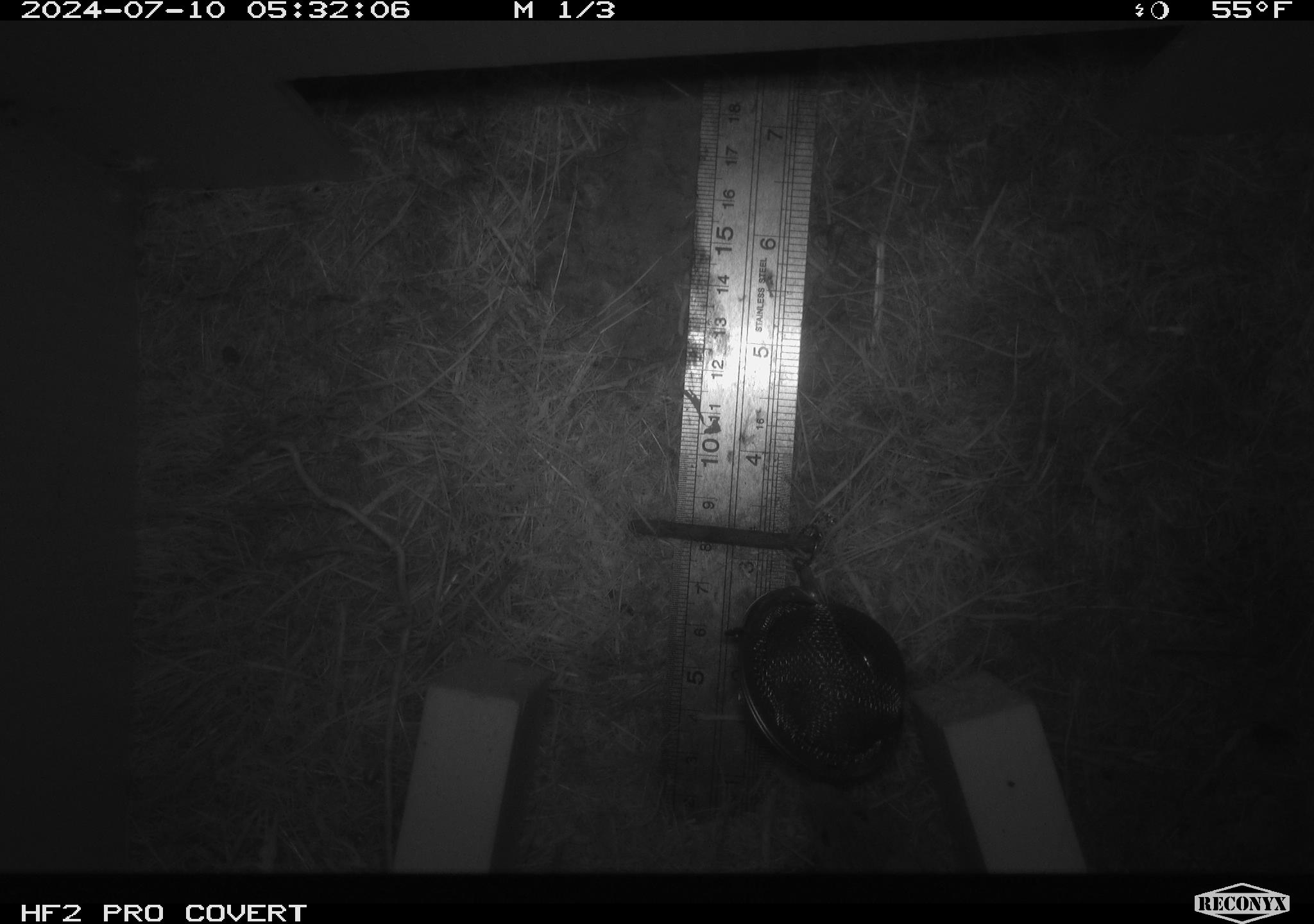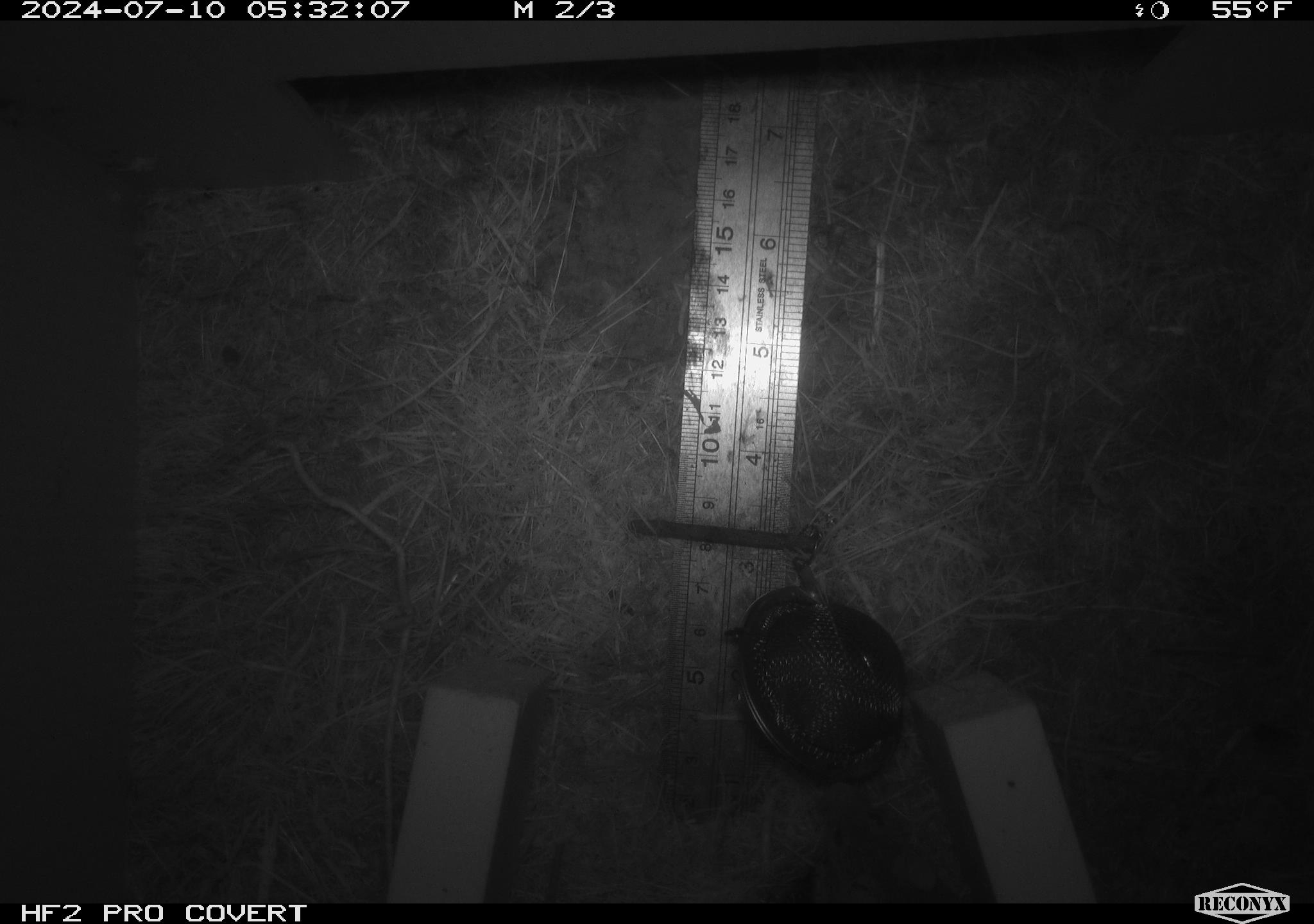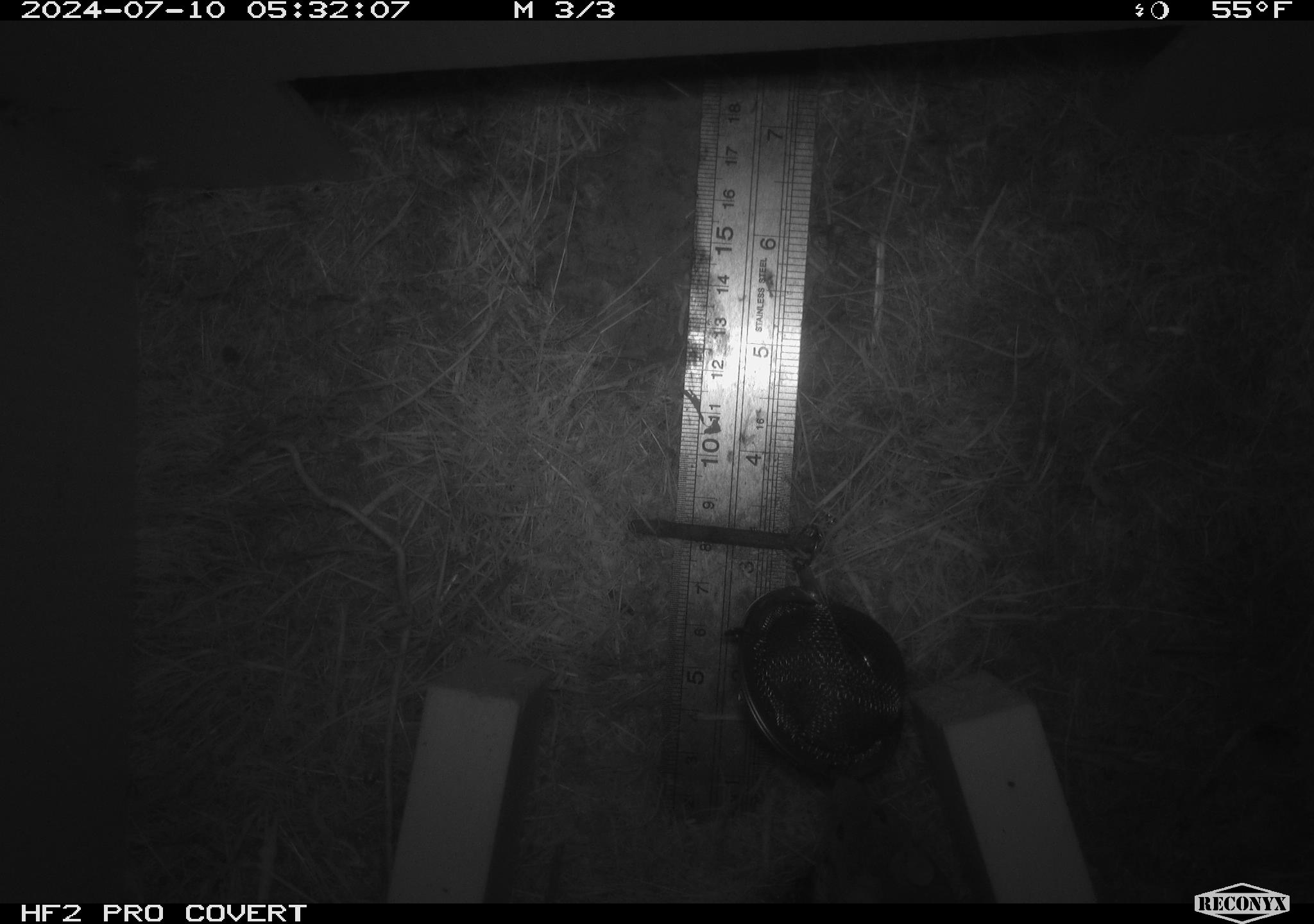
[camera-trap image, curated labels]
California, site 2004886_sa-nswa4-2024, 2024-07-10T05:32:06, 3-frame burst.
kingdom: Animalia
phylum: Chordata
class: Mammalia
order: Rodentia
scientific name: Rodentia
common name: mouse species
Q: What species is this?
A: Mouse species (Rodentia).